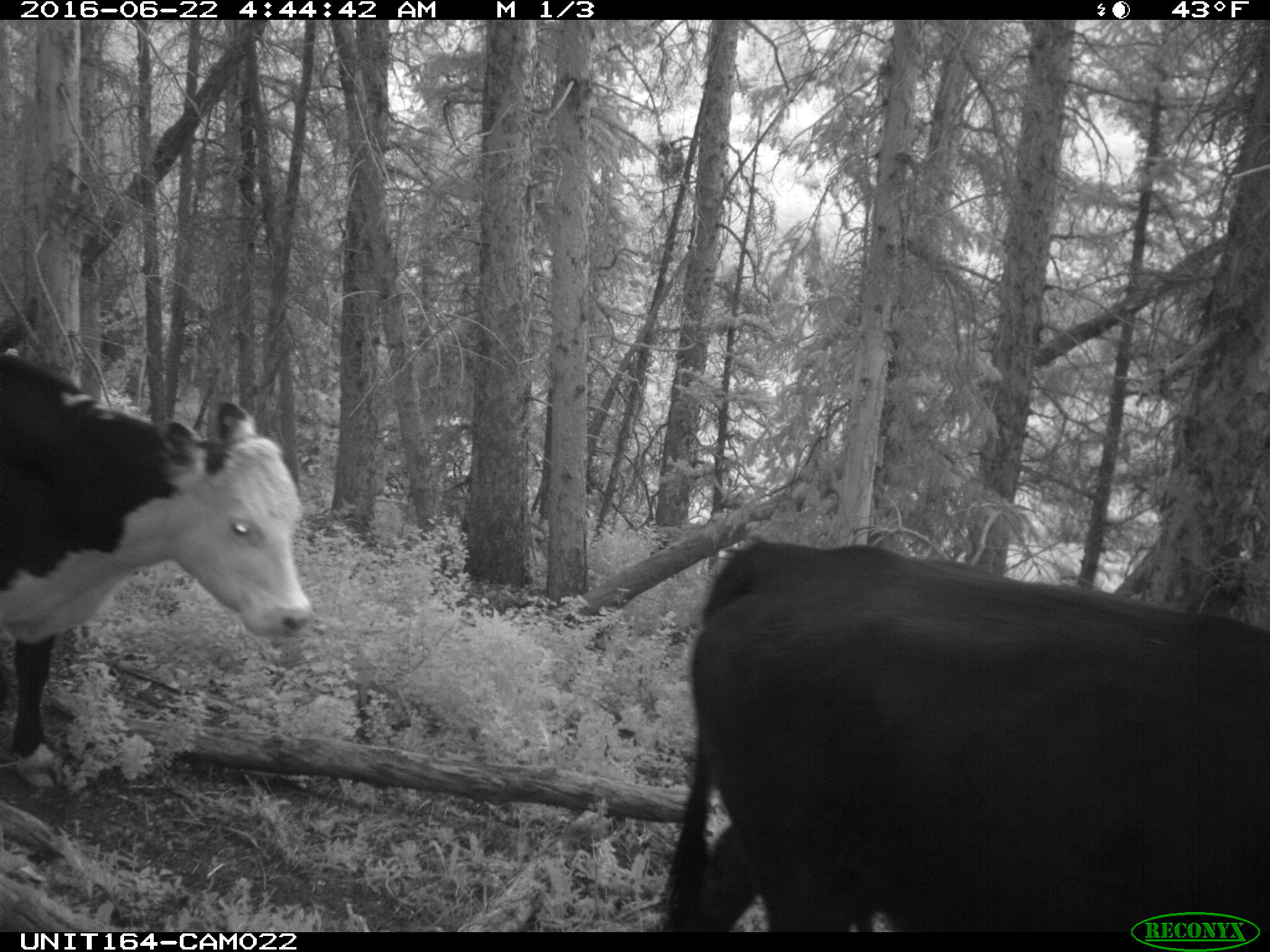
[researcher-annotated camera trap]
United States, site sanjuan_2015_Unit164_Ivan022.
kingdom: Animalia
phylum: Chordata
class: Mammalia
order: Artiodactyla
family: Bovidae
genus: Bos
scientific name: Bos taurus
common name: domestic cow